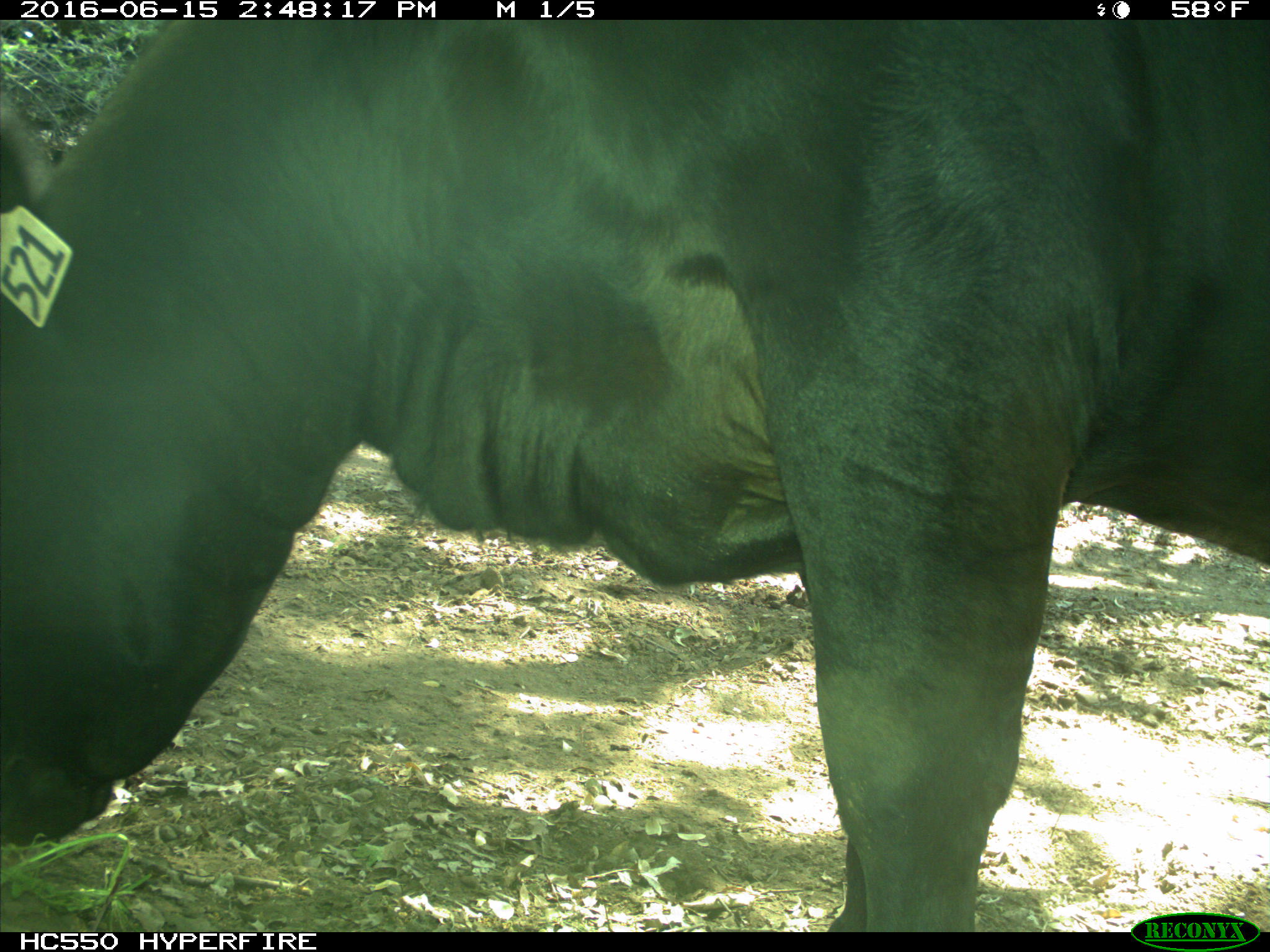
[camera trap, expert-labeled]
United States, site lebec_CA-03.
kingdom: Animalia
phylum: Chordata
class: Mammalia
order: Artiodactyla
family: Bovidae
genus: Bos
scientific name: Bos taurus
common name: domestic cow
Bos taurus (domestic cow).